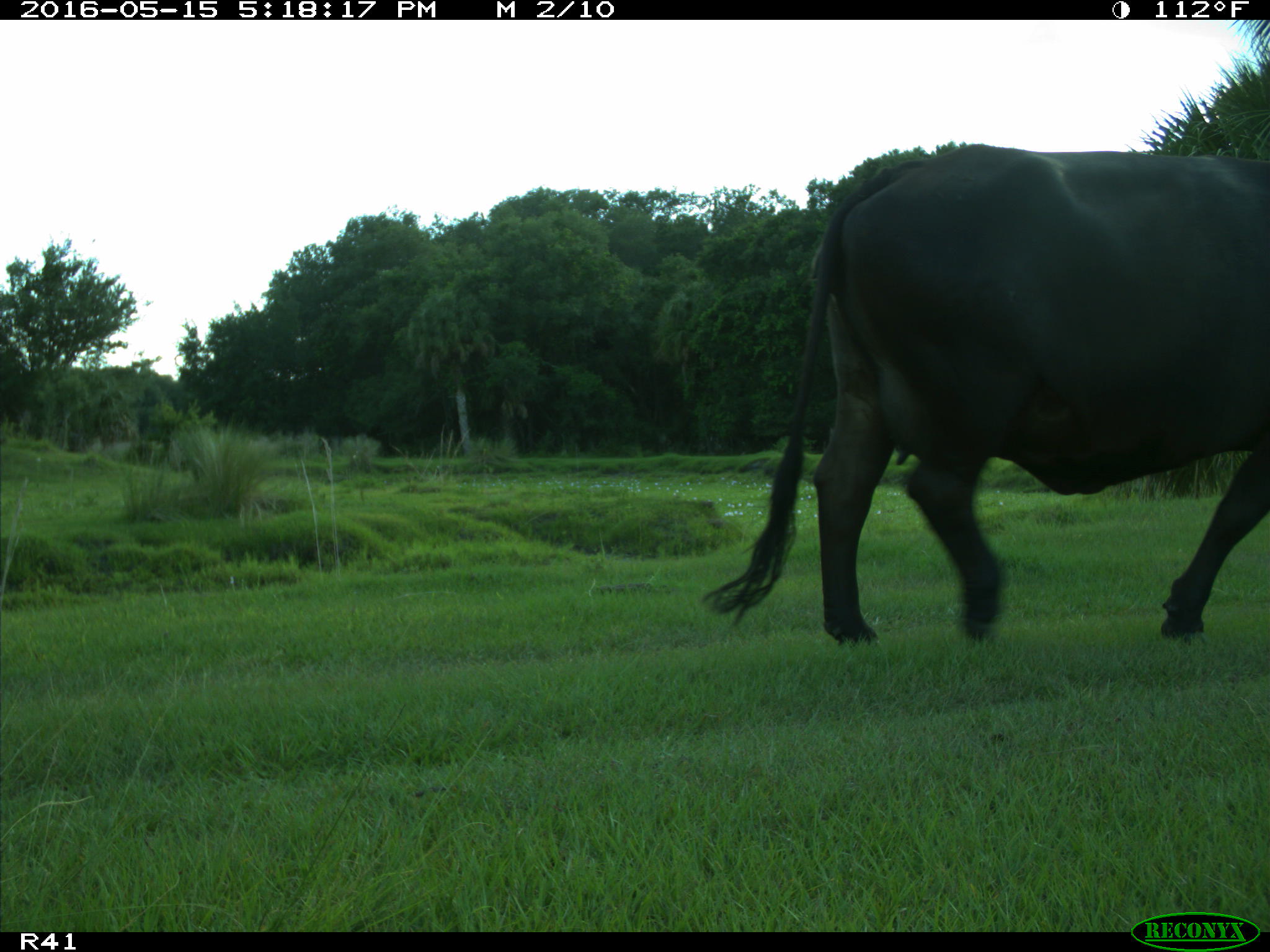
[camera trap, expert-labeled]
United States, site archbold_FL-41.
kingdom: Animalia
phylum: Chordata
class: Mammalia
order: Artiodactyla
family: Bovidae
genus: Bos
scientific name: Bos taurus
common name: domestic cow